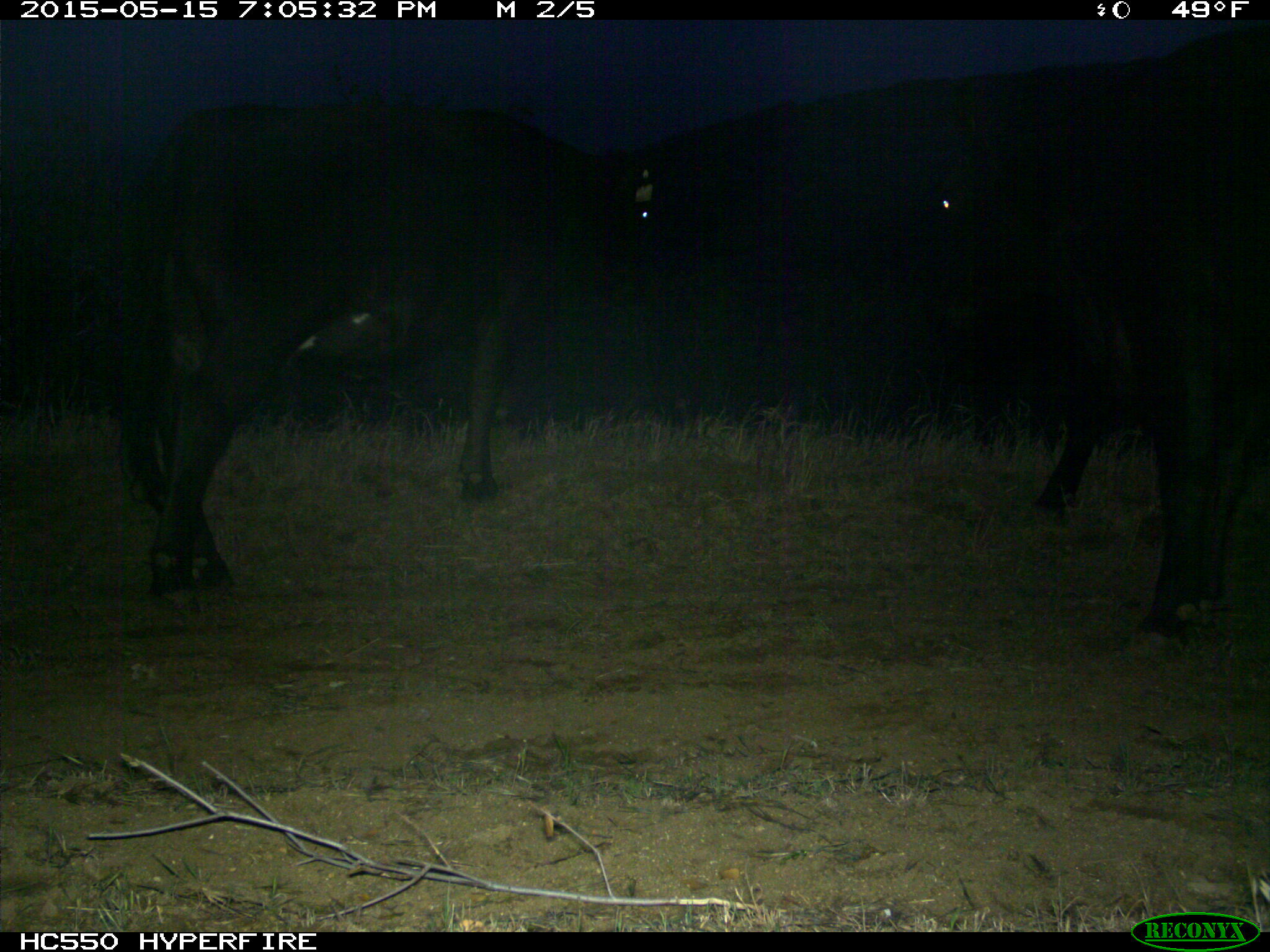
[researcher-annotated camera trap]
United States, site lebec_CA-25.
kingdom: Animalia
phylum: Chordata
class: Mammalia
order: Artiodactyla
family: Bovidae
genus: Bos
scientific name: Bos taurus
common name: domestic cow